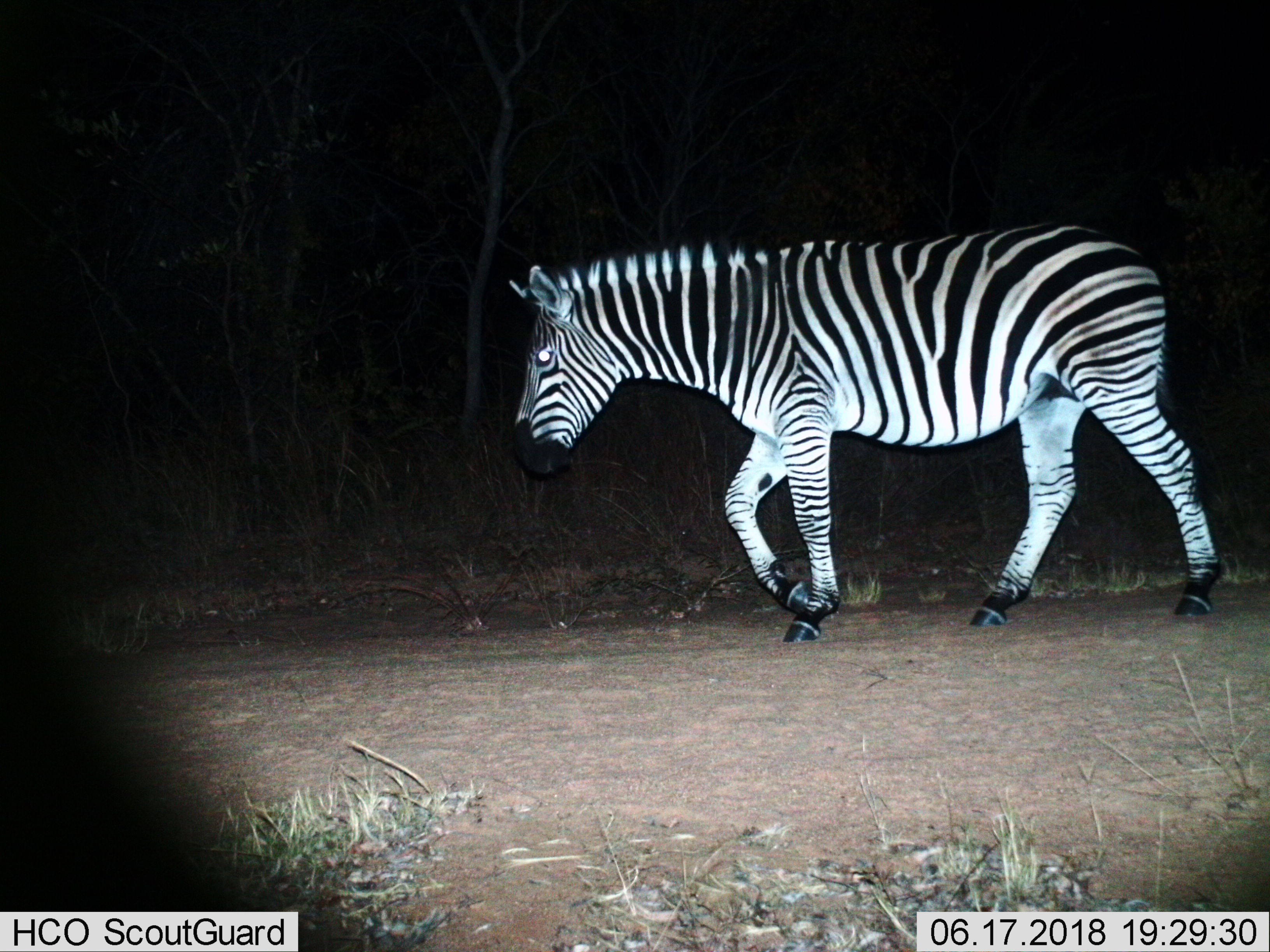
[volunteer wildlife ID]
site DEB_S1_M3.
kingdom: Animalia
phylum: Chordata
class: Mammalia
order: Perissodactyla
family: Equidae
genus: Equus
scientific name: Equus quagga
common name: plains zebra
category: zebraplains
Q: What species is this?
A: Zebraplains (plains zebra) (Equus quagga).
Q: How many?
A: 1.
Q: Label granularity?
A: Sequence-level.